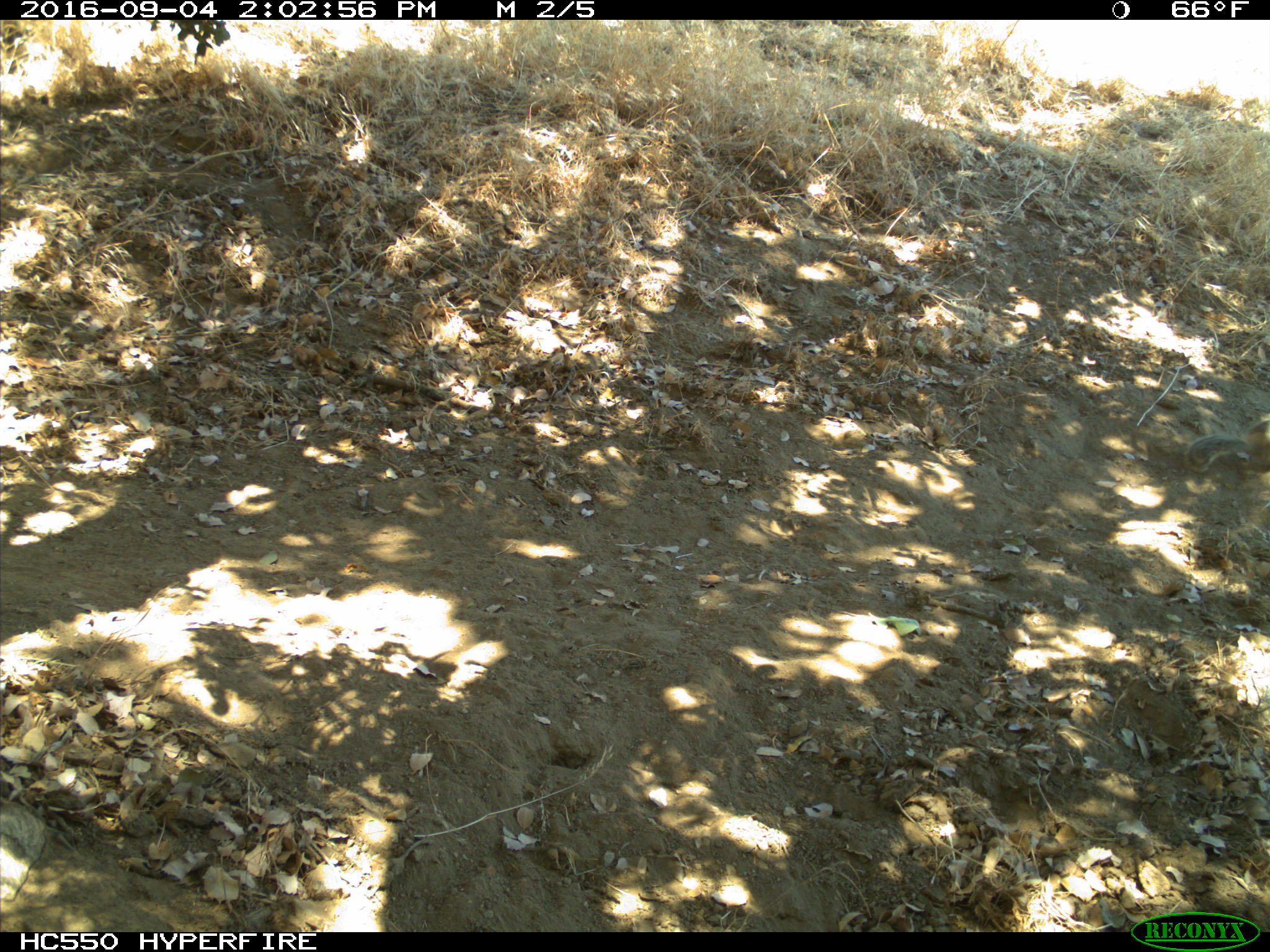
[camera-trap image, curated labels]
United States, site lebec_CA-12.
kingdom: Animalia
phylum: Chordata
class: Mammalia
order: Rodentia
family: Sciuridae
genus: Otospermophilus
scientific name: Otospermophilus beecheyi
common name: california ground squirrel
Otospermophilus beecheyi (california ground squirrel).